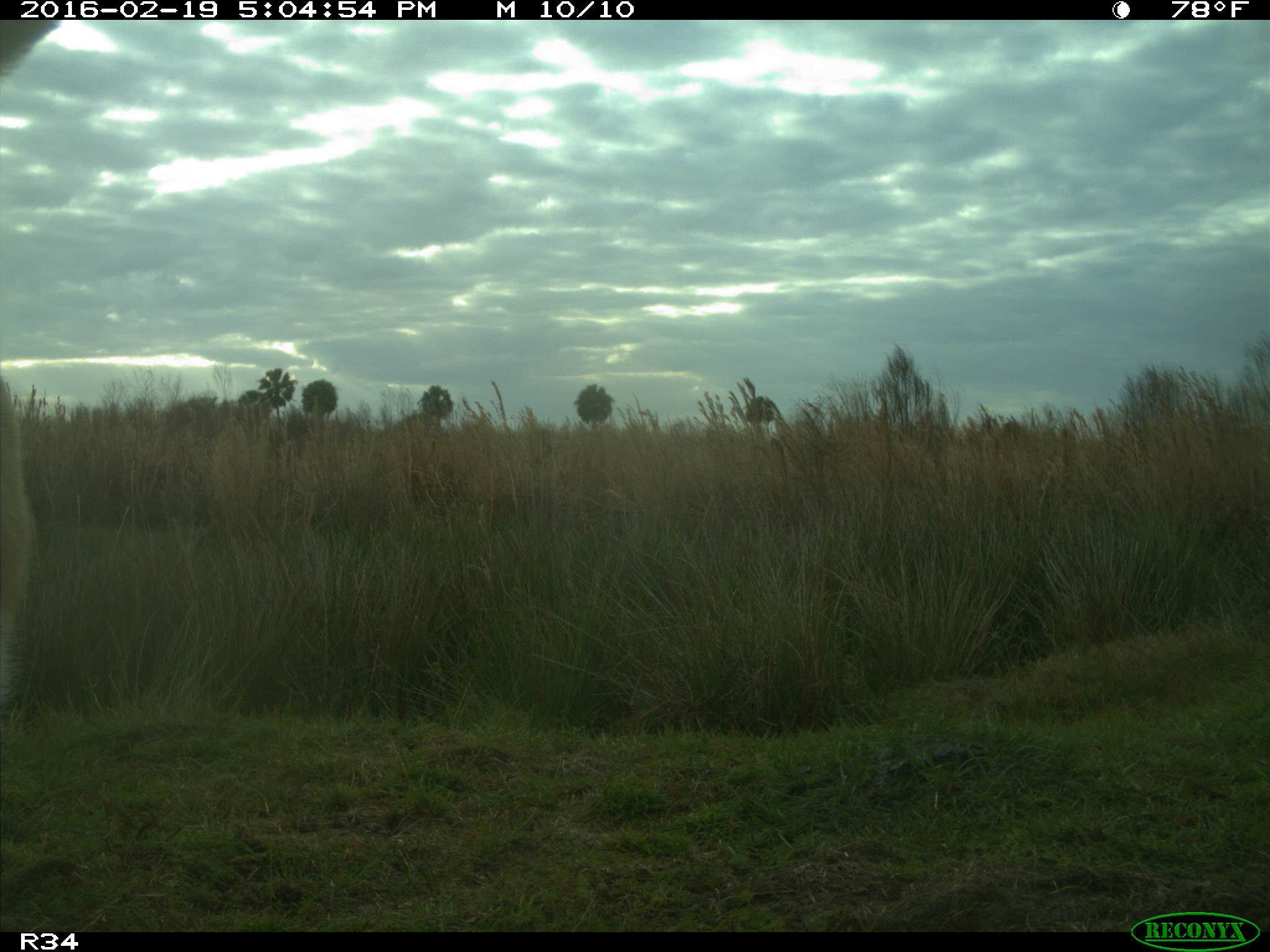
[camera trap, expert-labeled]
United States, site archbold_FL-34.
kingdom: Animalia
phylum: Chordata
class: Mammalia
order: Artiodactyla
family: Bovidae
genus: Bos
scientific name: Bos taurus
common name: domestic cow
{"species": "Bos taurus (domestic cow)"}